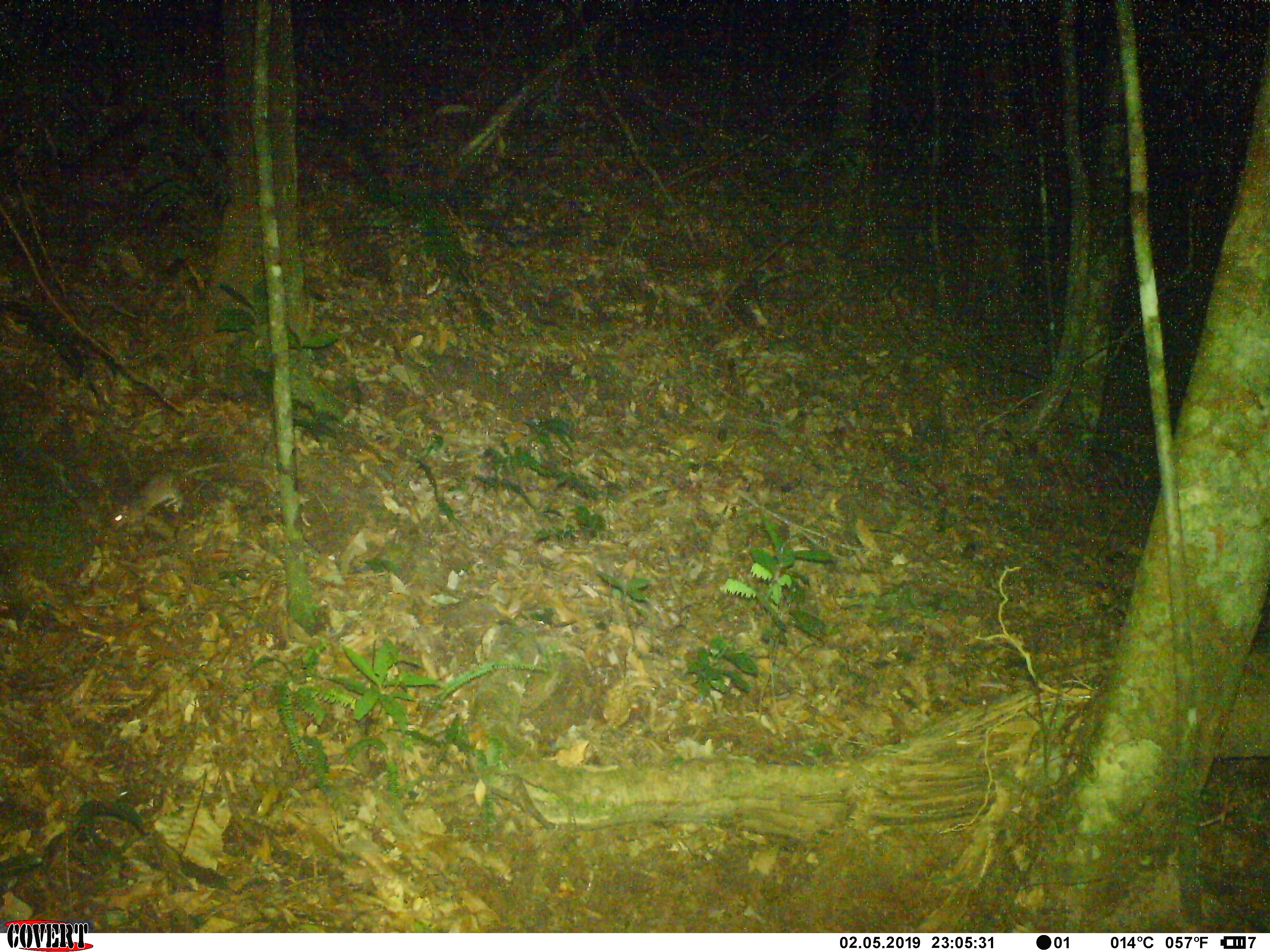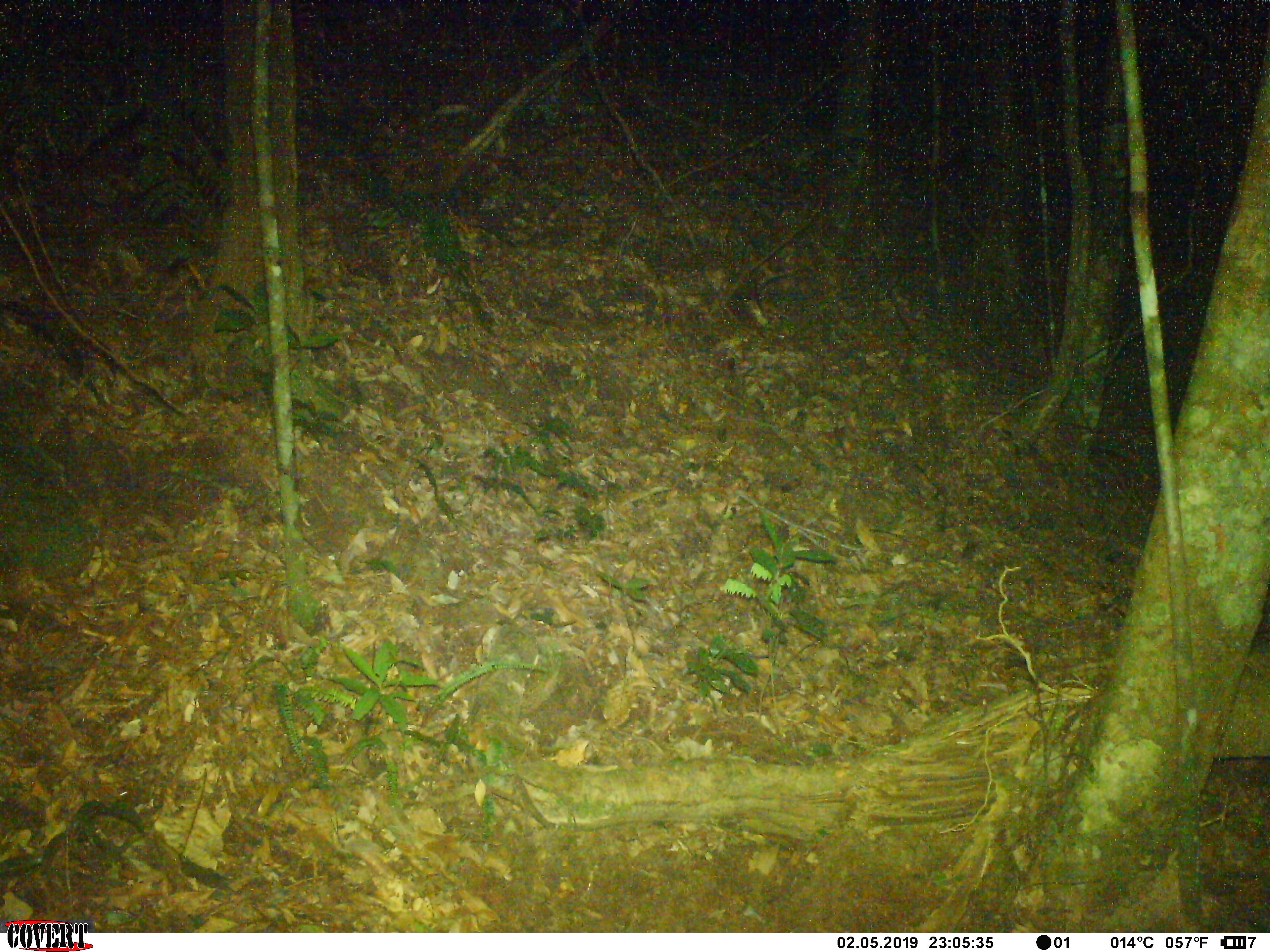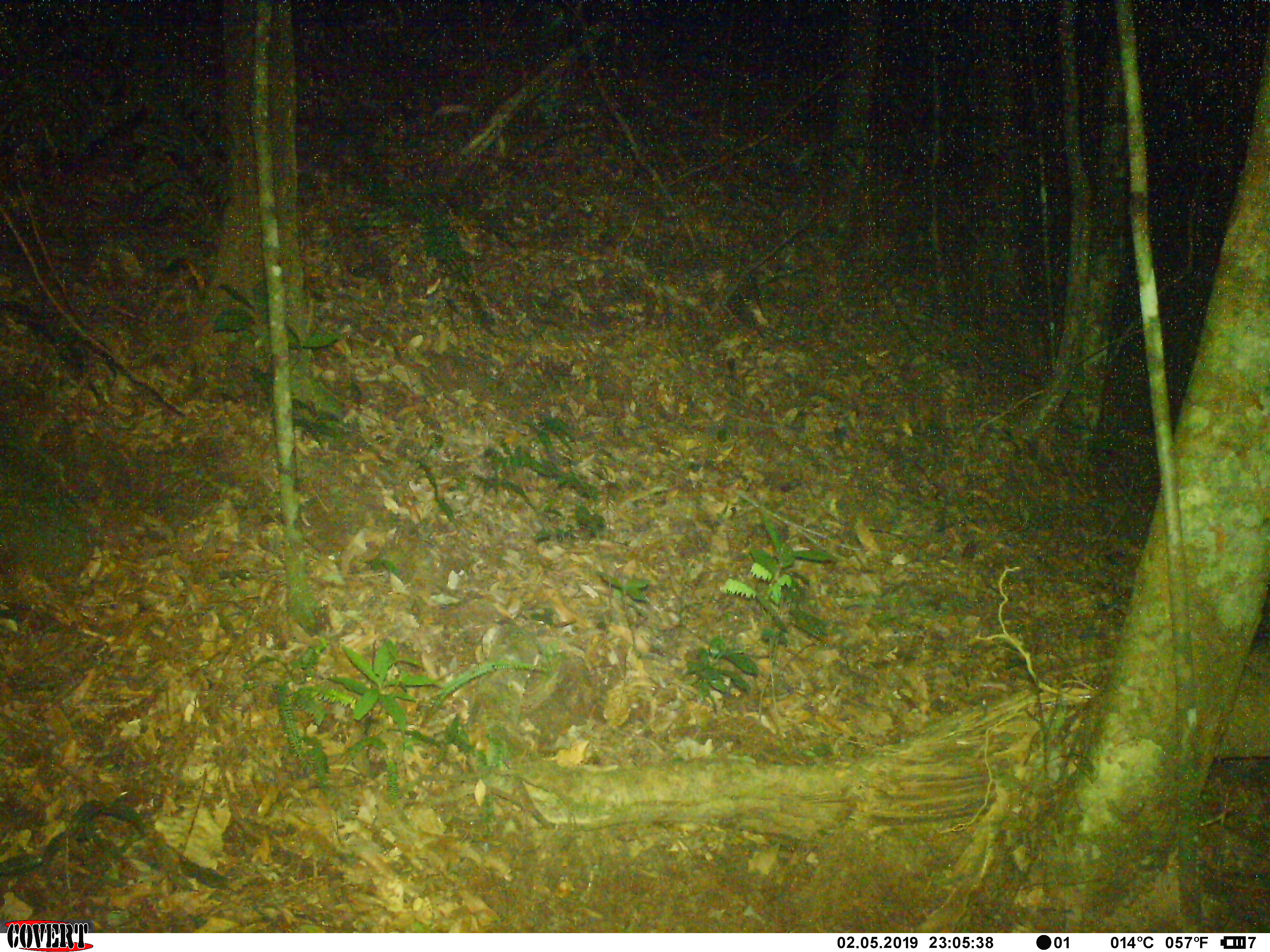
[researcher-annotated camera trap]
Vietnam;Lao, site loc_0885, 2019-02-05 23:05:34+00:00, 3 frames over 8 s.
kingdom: Animalia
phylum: Chordata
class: Mammalia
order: Rodentia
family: Muridae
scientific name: Muridae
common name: old-world mice and rats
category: unidentified murid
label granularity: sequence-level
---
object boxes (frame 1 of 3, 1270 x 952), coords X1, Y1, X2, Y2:
unidentified murid: 110, 461, 226, 531